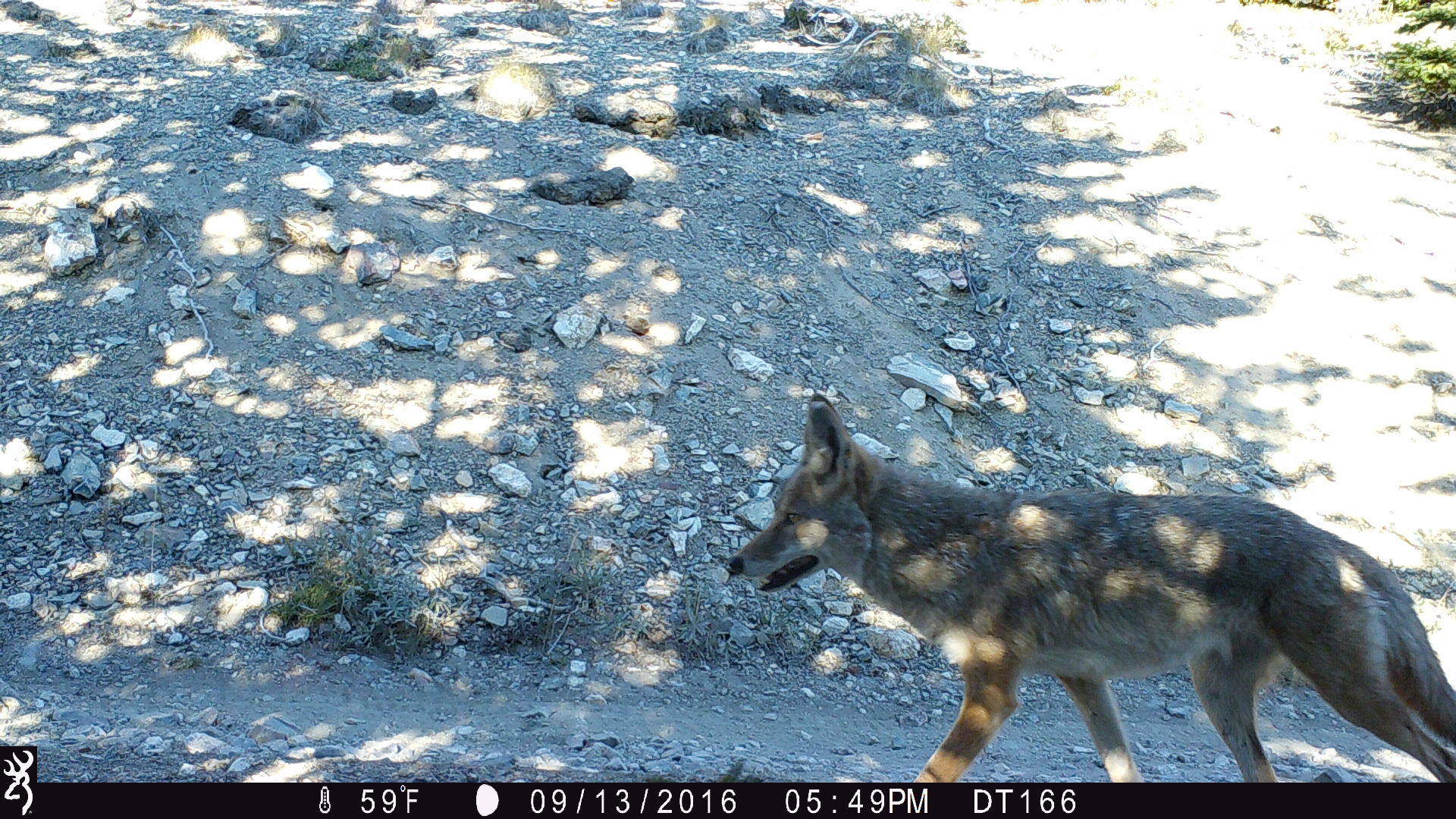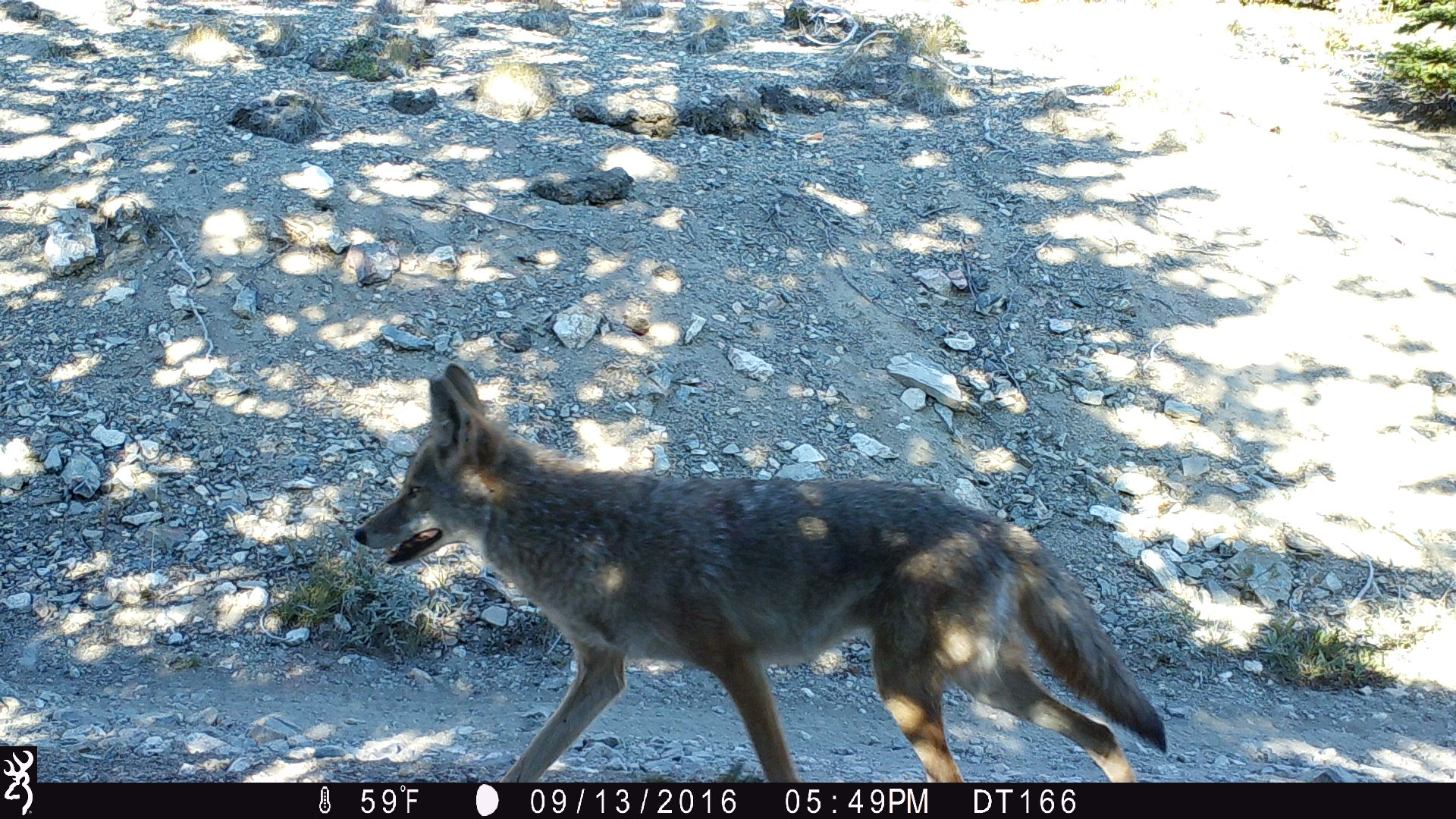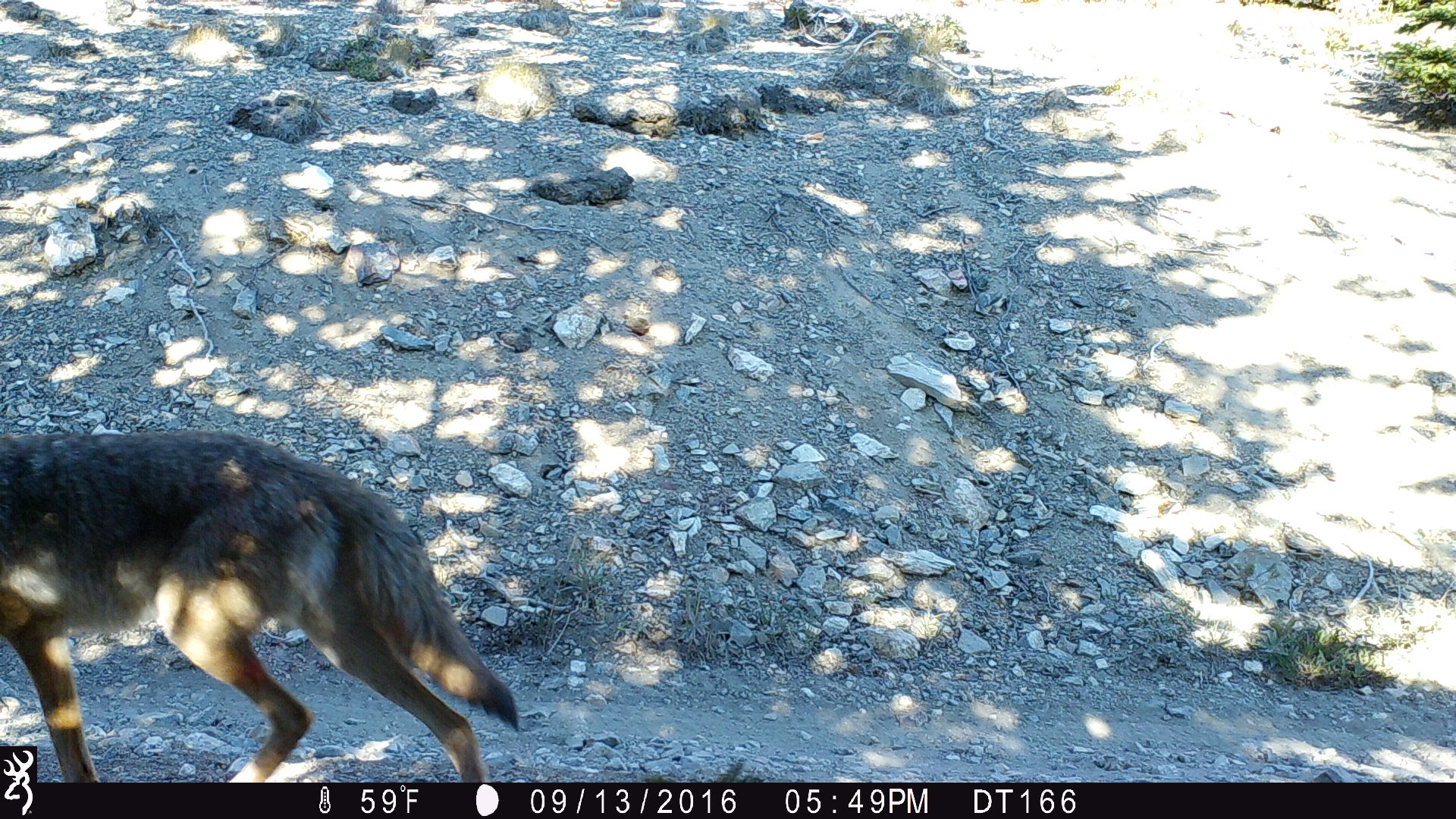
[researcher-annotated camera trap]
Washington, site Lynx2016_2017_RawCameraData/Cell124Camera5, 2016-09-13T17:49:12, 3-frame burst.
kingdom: Animalia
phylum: Chordata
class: Mammalia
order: Carnivora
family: Canidae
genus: Canis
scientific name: Canis latrans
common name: coyote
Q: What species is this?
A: Canis latrans (coyote).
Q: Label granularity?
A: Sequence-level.